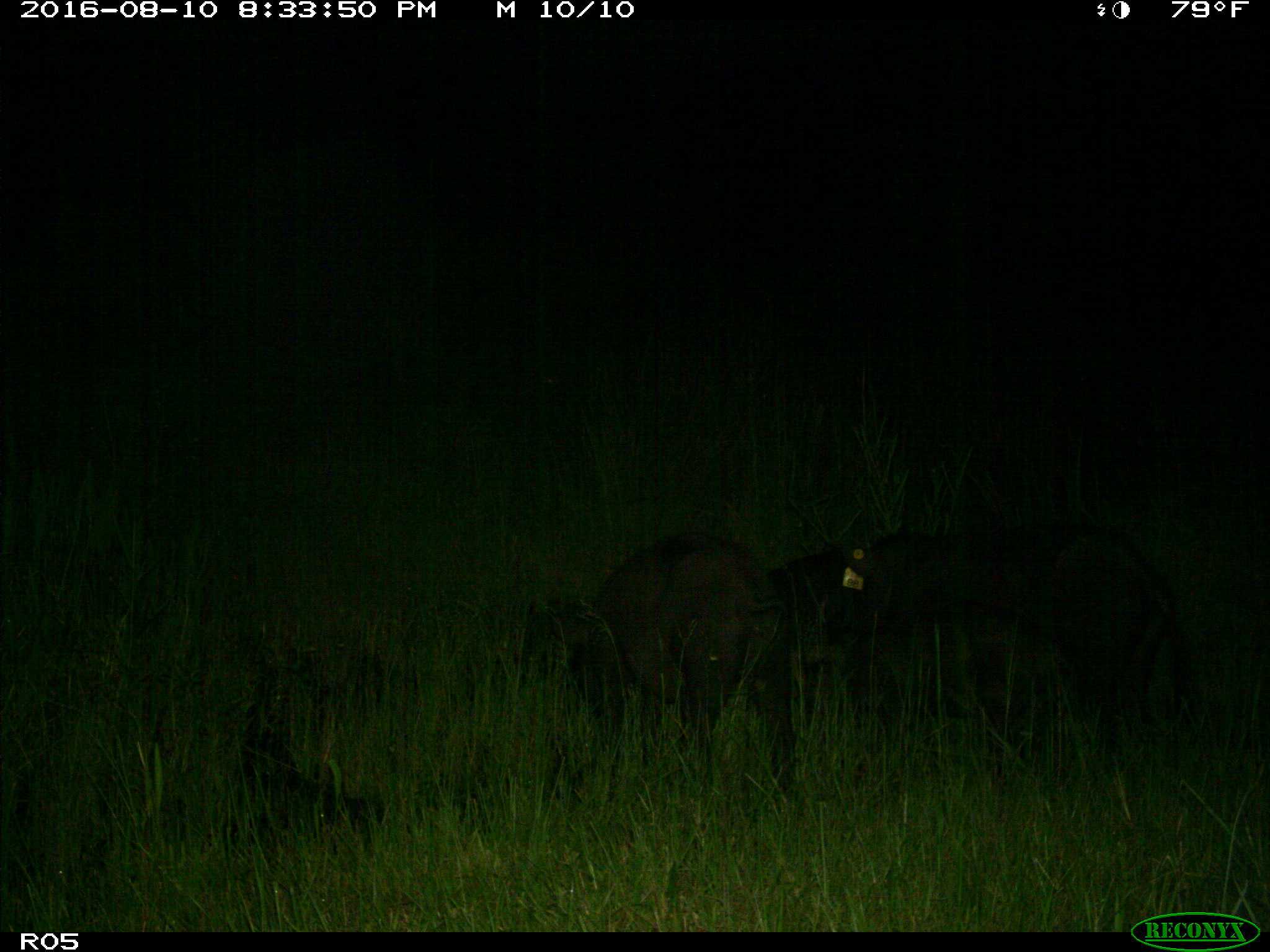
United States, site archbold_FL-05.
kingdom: Animalia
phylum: Chordata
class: Mammalia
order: Artiodactyla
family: Suidae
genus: Sus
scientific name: Sus scrofa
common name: wild boar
Sus scrofa (wild boar).